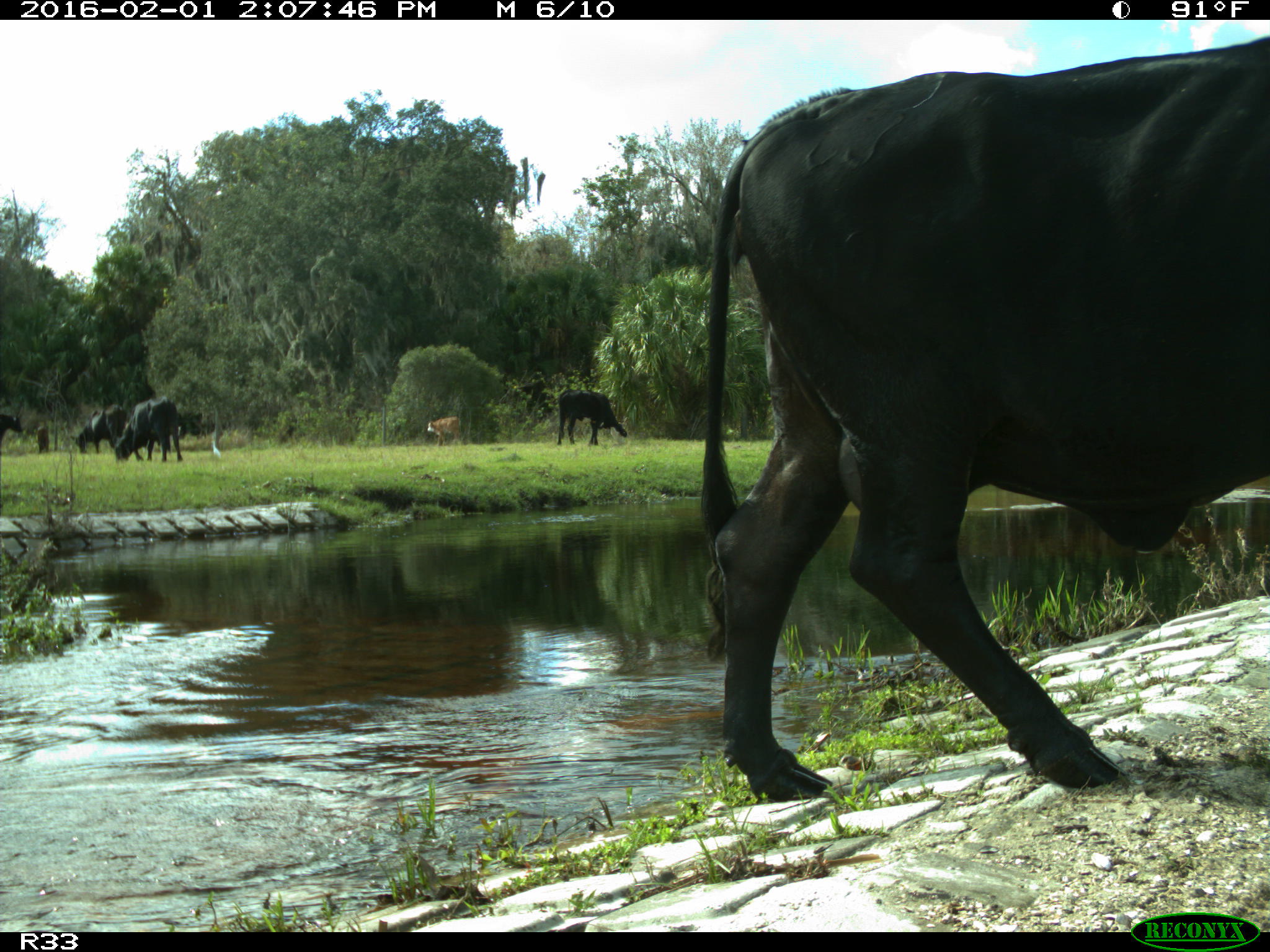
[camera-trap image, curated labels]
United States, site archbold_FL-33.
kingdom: Animalia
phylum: Chordata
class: Mammalia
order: Artiodactyla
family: Bovidae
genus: Bos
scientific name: Bos taurus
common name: domestic cow